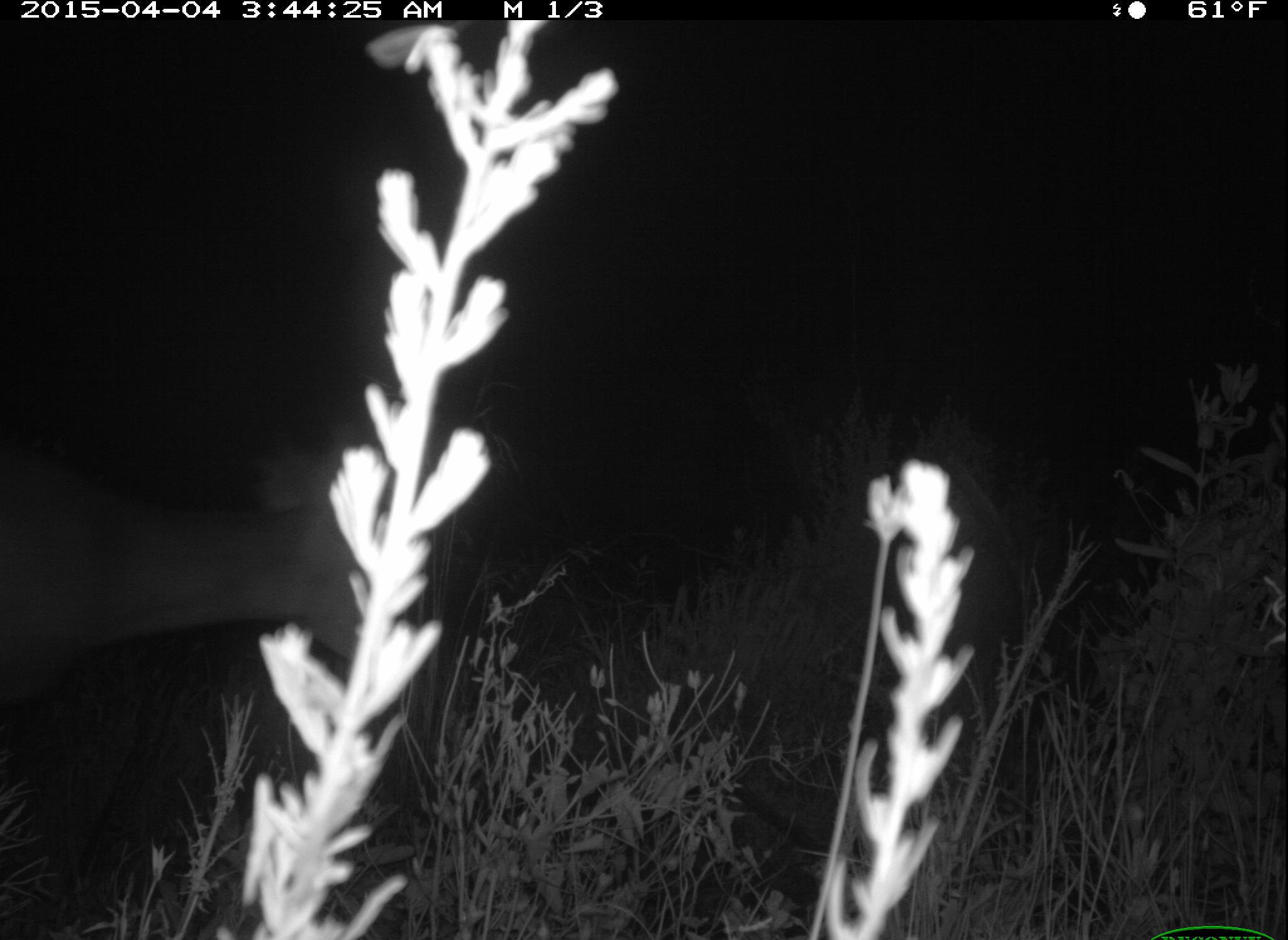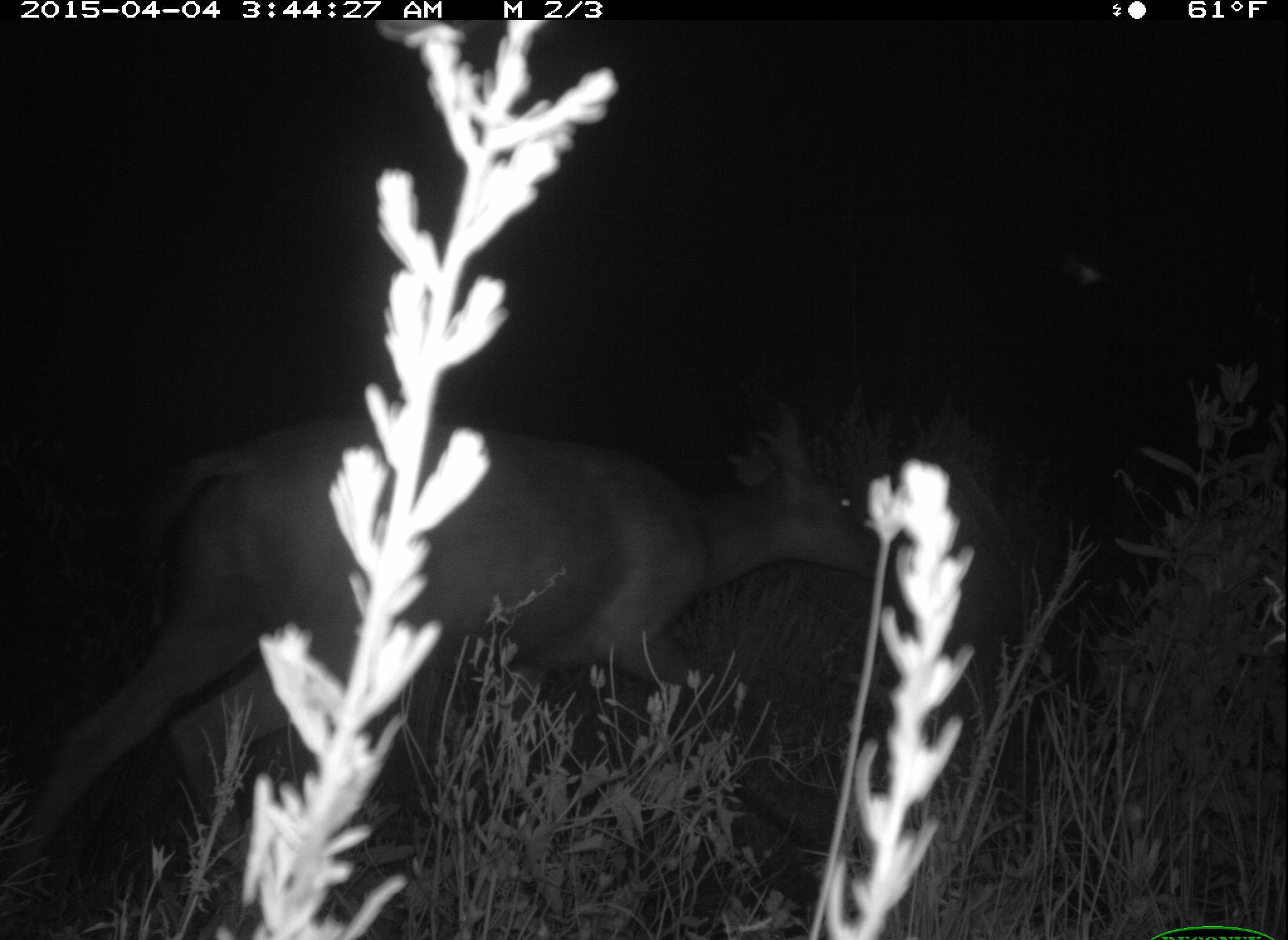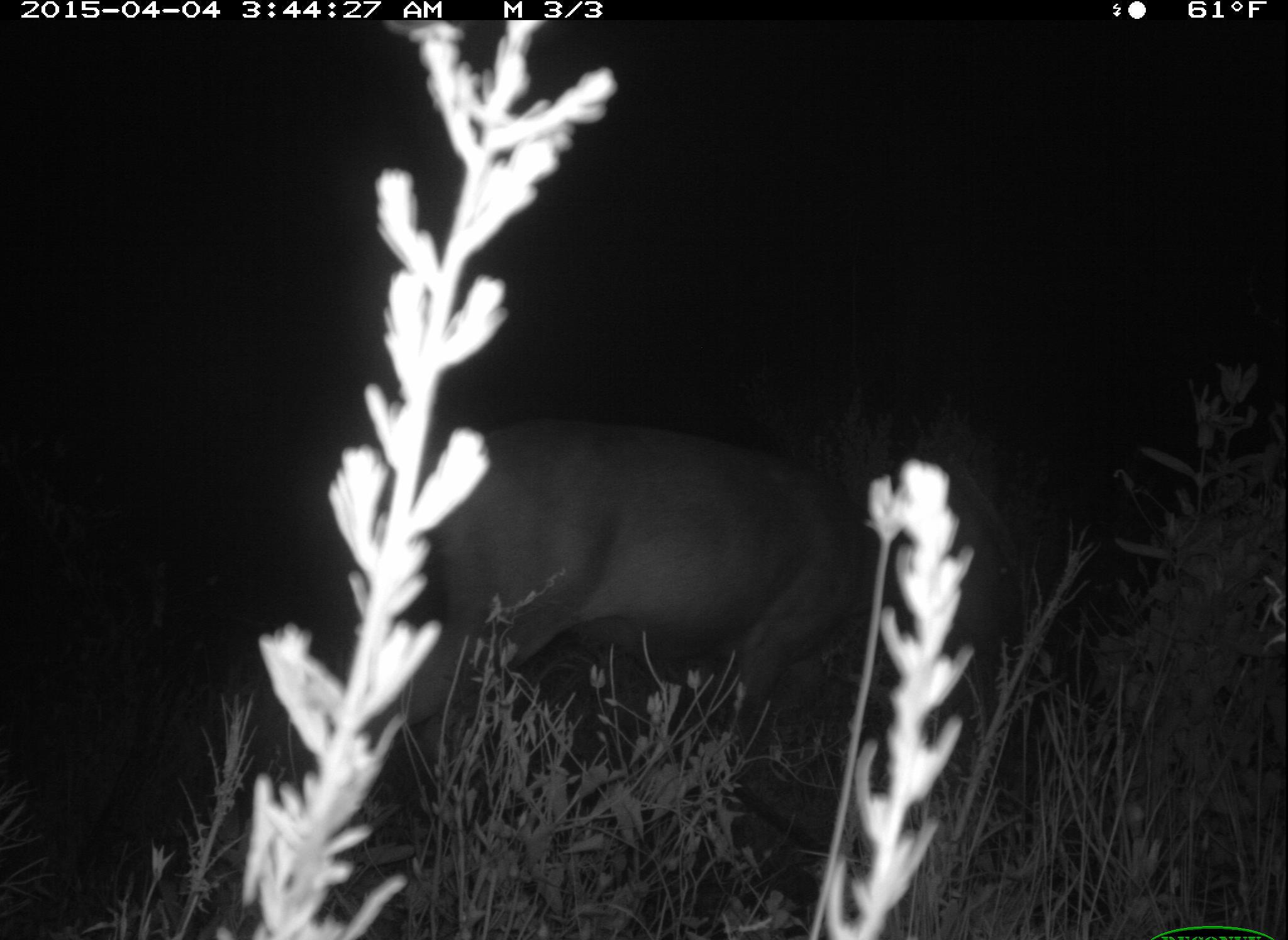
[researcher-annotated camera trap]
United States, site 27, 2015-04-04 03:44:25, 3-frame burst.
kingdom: Animalia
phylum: Chordata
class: Mammalia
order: Artiodactyla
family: Cervidae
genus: Odocoileus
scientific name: Odocoileus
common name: deer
Deer (Odocoileus).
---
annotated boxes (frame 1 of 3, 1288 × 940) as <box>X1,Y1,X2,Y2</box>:
deer: <box>0,409,436,685</box>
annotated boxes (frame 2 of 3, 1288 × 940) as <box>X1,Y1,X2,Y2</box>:
deer: <box>0,395,891,934</box>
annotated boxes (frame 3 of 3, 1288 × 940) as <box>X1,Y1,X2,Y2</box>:
deer: <box>216,411,913,880</box>